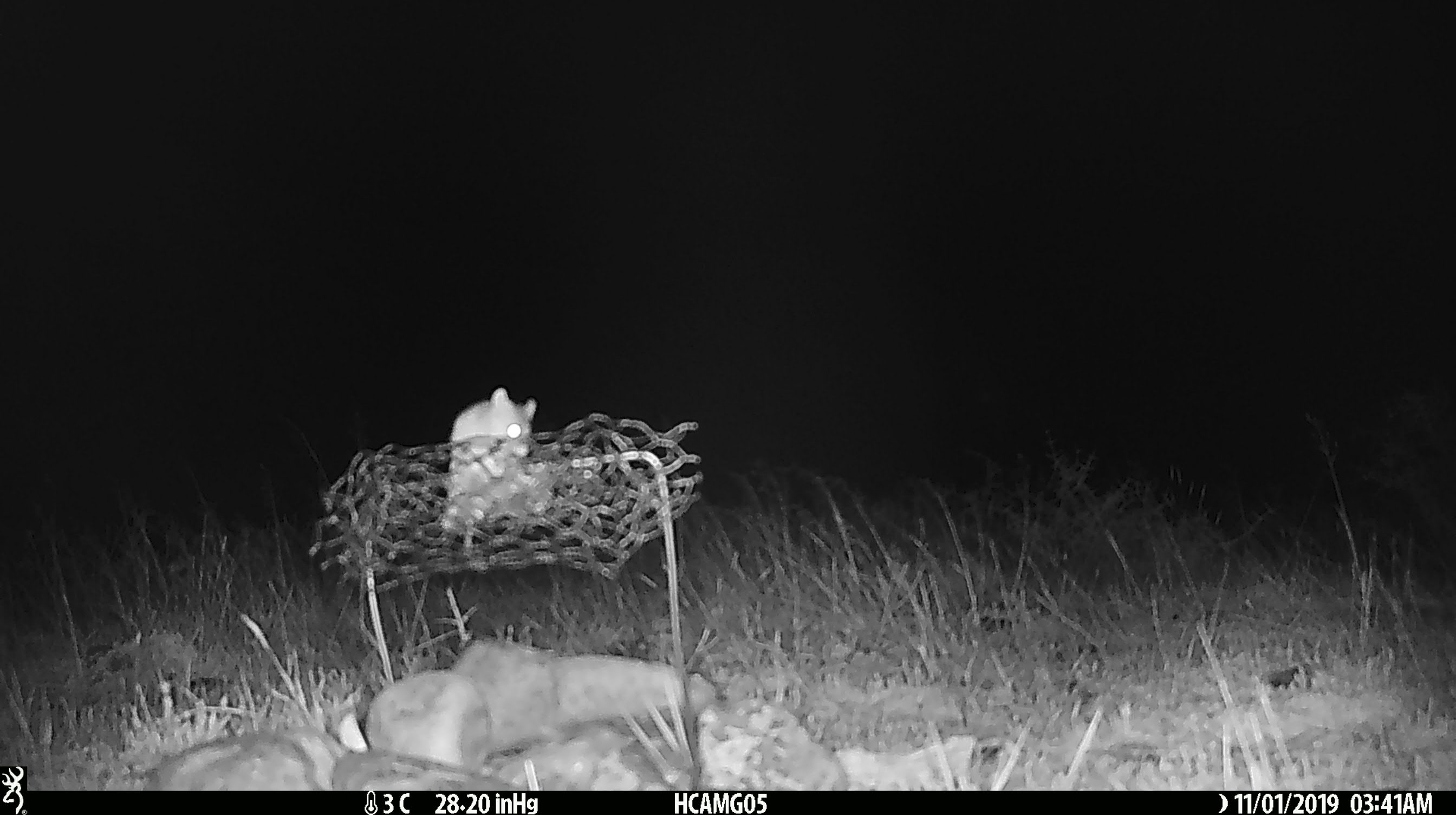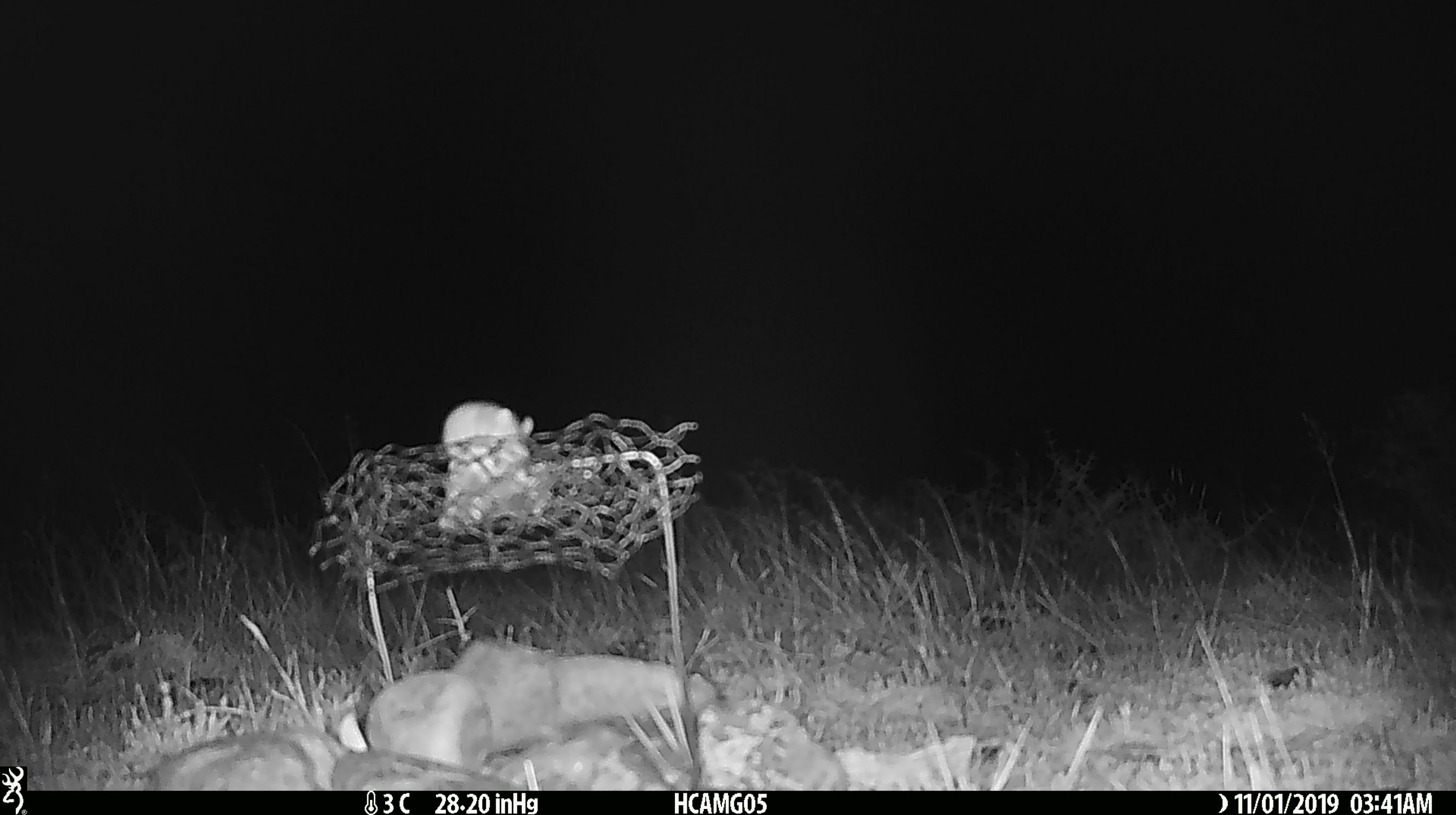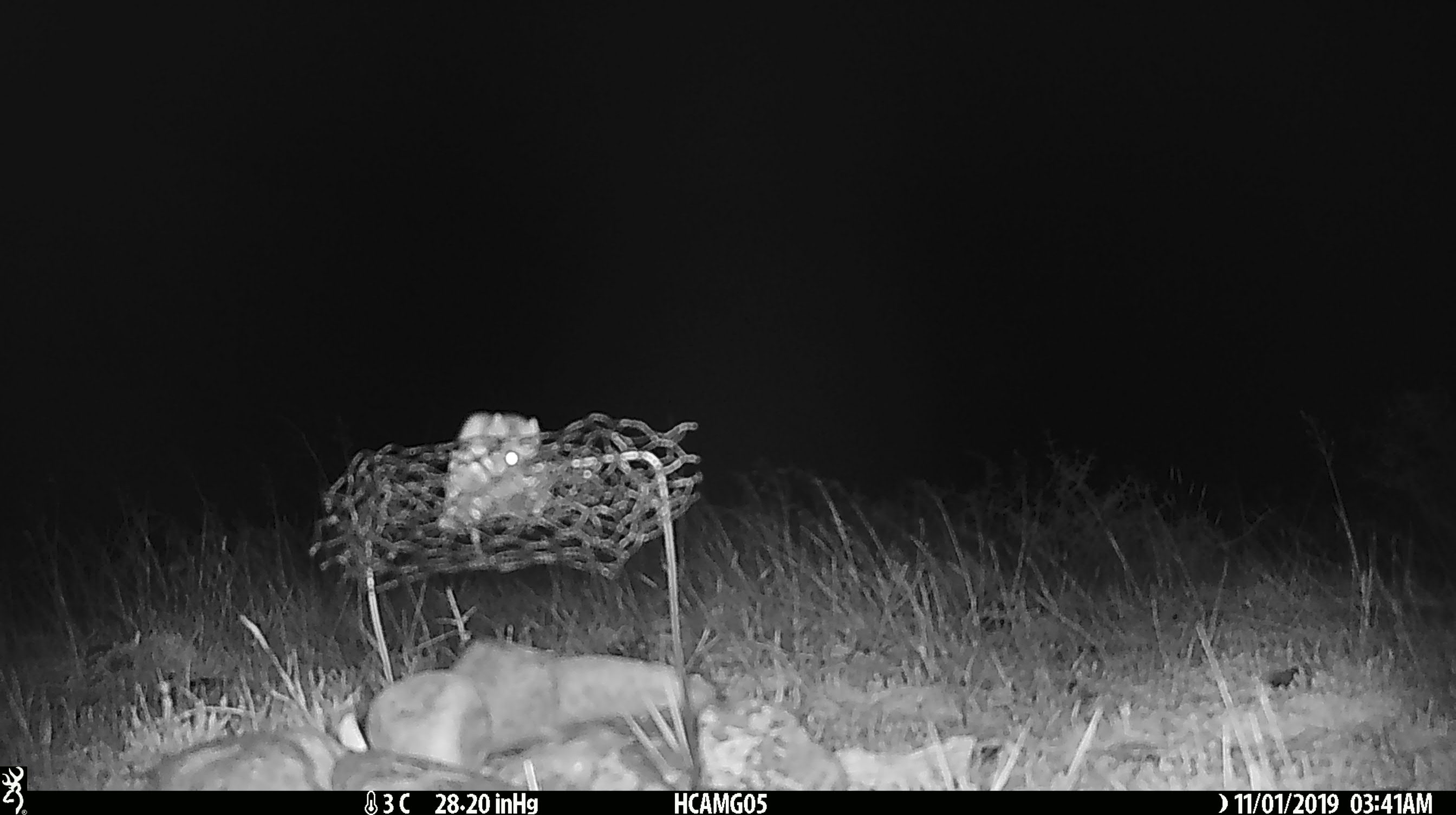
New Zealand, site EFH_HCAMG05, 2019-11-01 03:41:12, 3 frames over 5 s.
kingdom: Animalia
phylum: Chordata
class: Mammalia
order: Rodentia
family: Muridae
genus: Mus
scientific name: Mus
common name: mouse